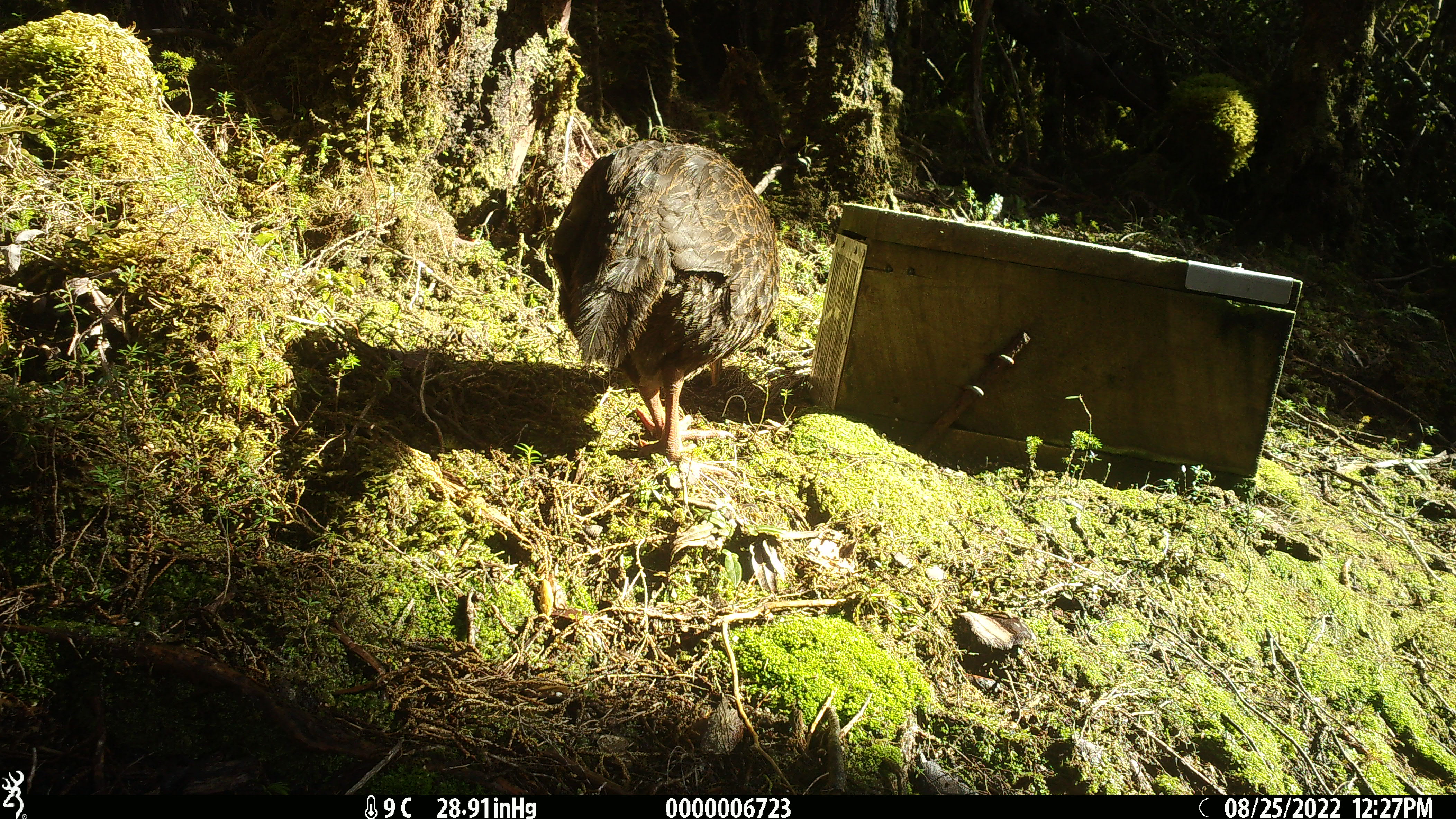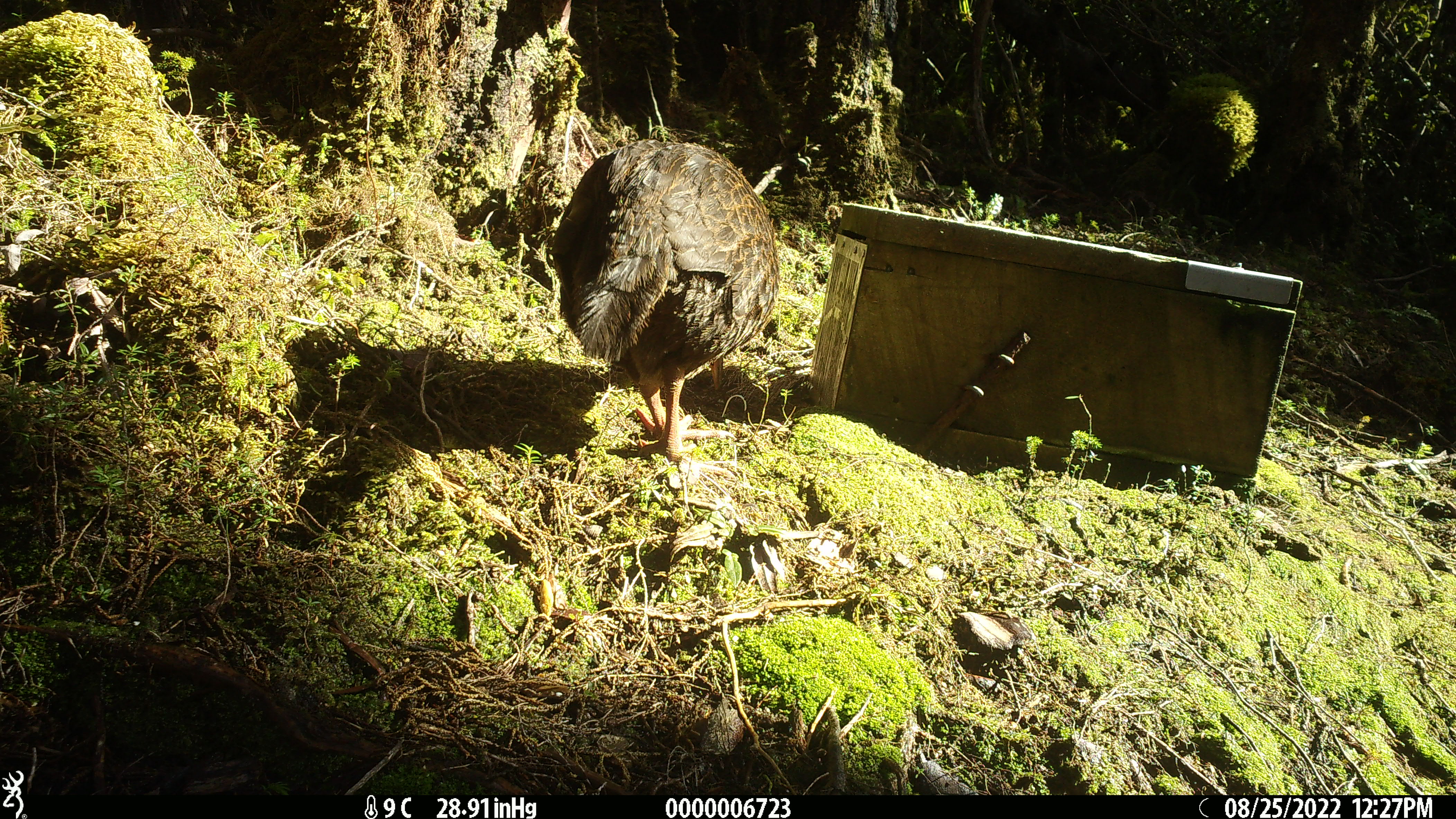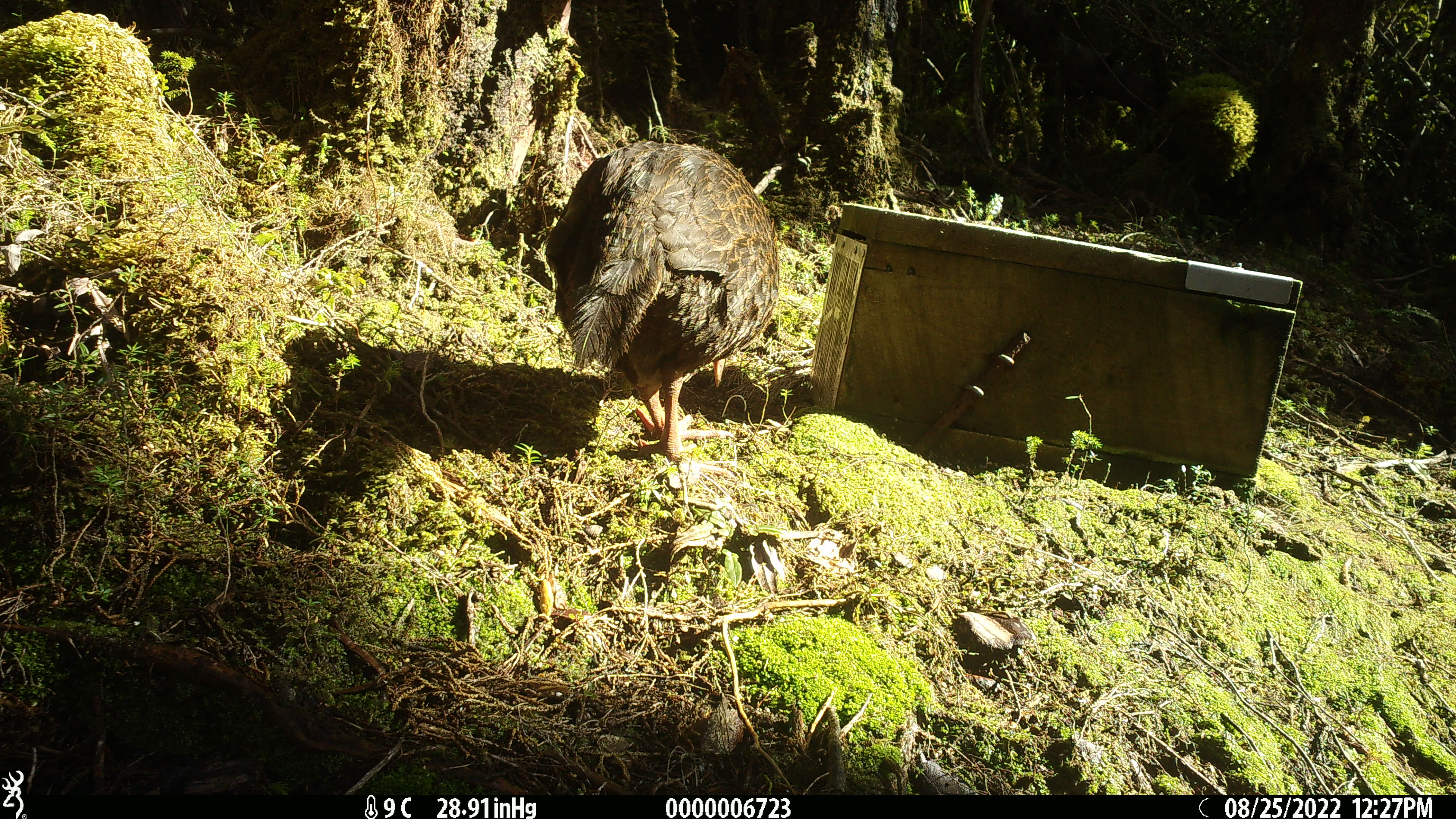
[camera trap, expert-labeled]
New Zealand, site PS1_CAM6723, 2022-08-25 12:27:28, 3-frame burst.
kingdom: Animalia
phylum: Chordata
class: Aves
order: Gruiformes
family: Rallidae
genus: Gallirallus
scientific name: Gallirallus australis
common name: weka